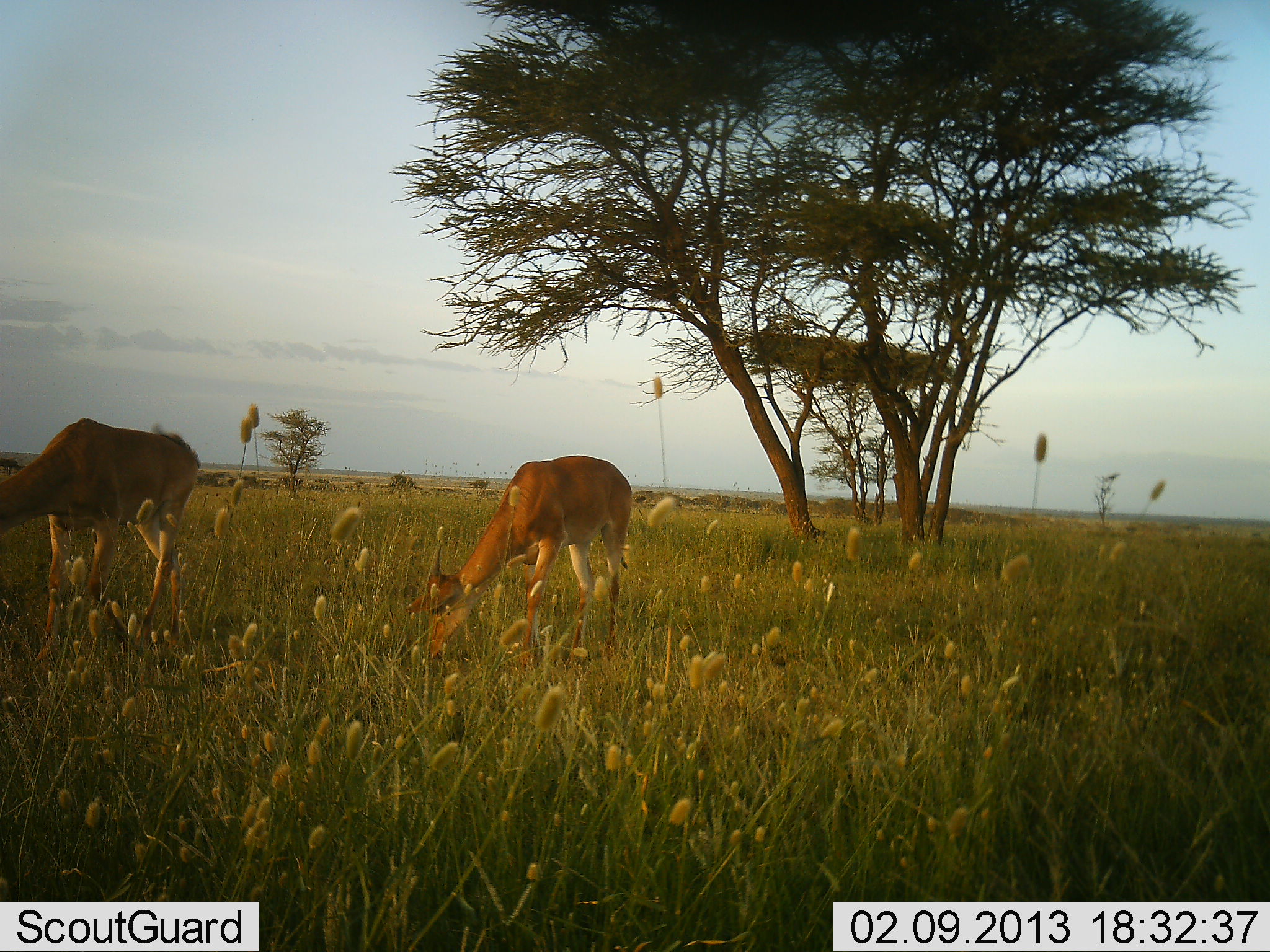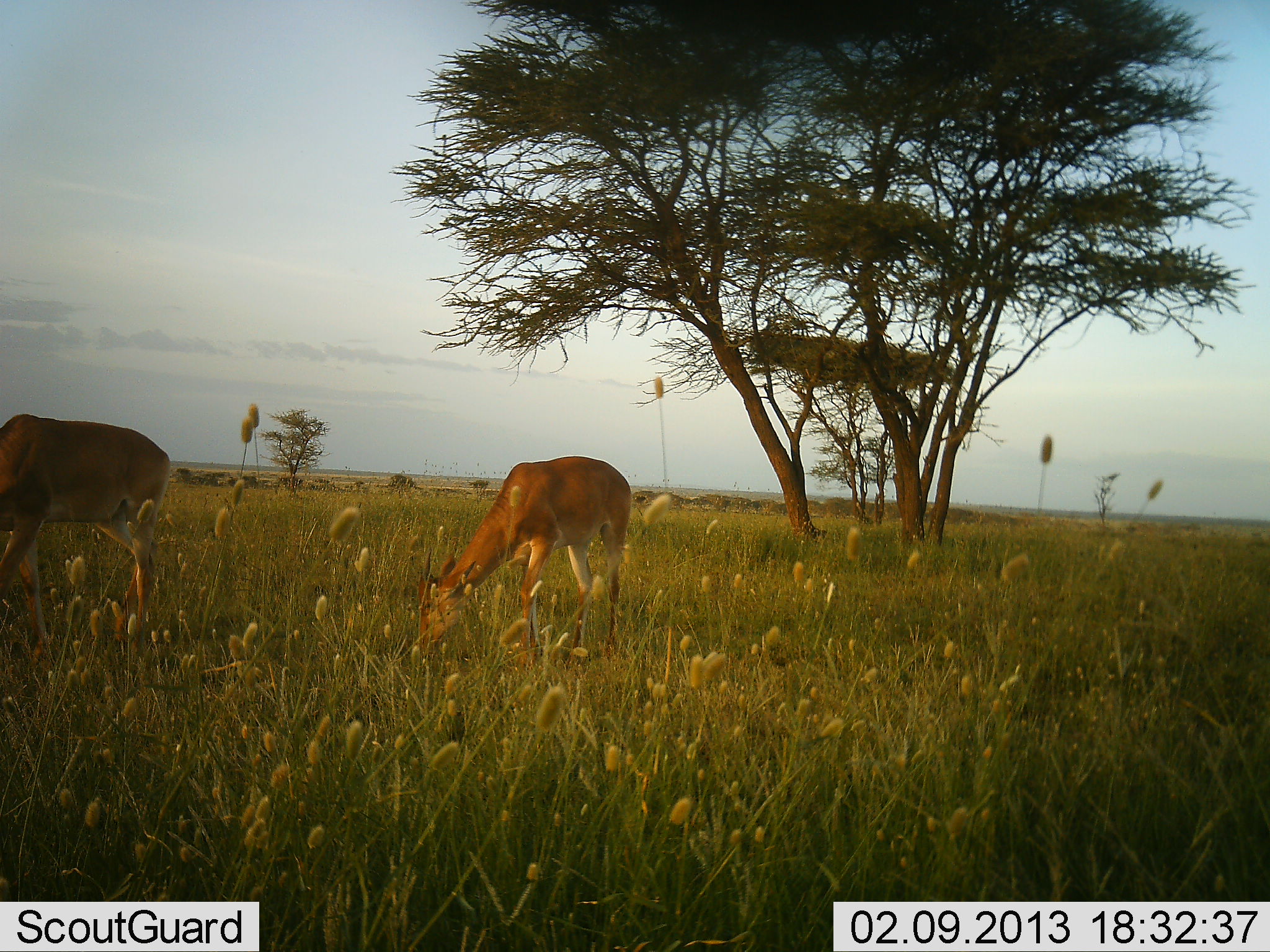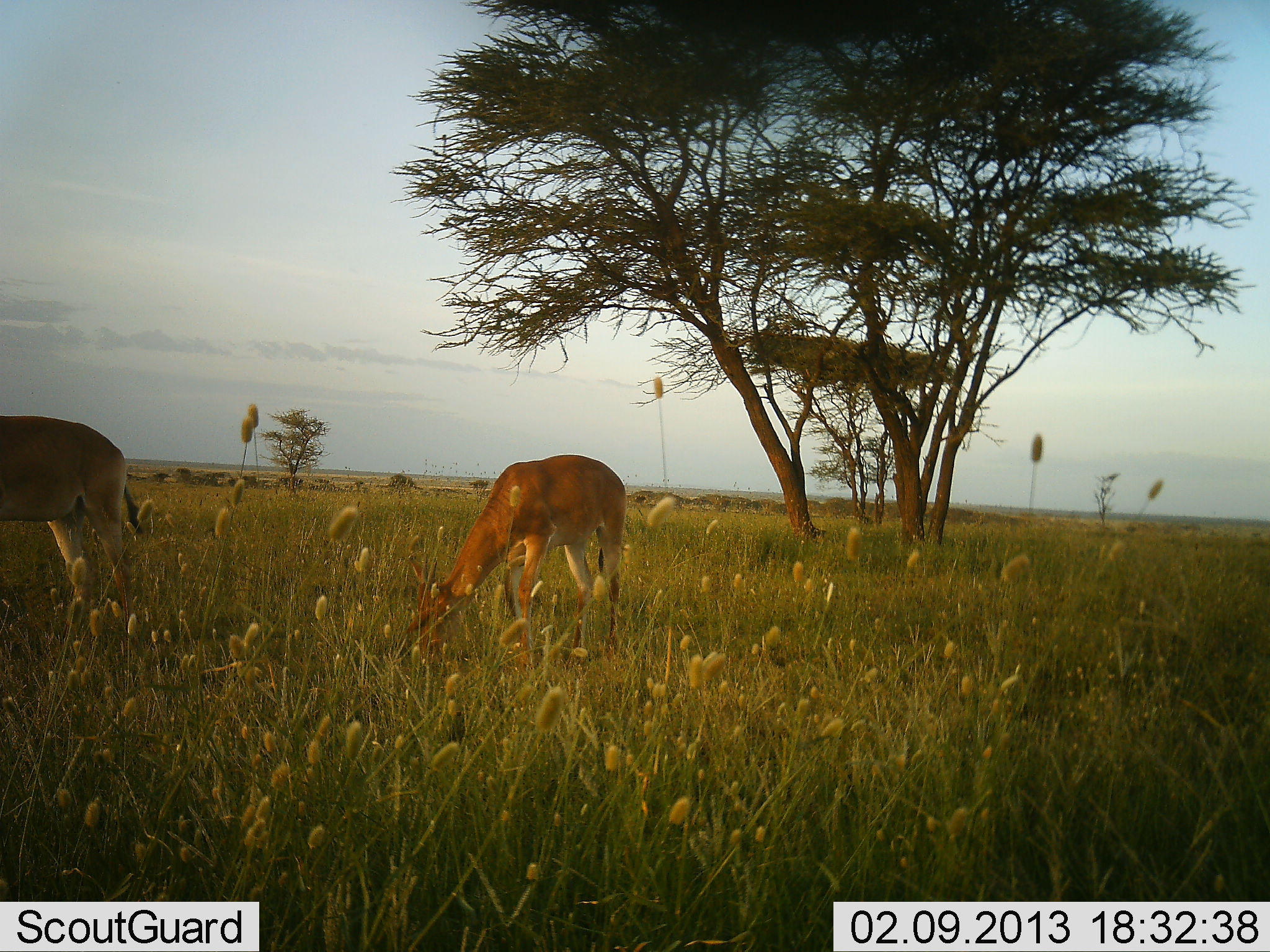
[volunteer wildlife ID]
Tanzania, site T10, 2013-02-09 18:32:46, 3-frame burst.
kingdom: Animalia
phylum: Chordata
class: Mammalia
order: Artiodactyla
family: Bovidae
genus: Redunca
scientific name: Redunca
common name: reedbuck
Reedbuck (Redunca), count 2. Behavior (volunteer vote fractions): standing 12%, resting 0%, moving 25%, interacting 0%. Young present (vote fraction): 0%. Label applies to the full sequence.